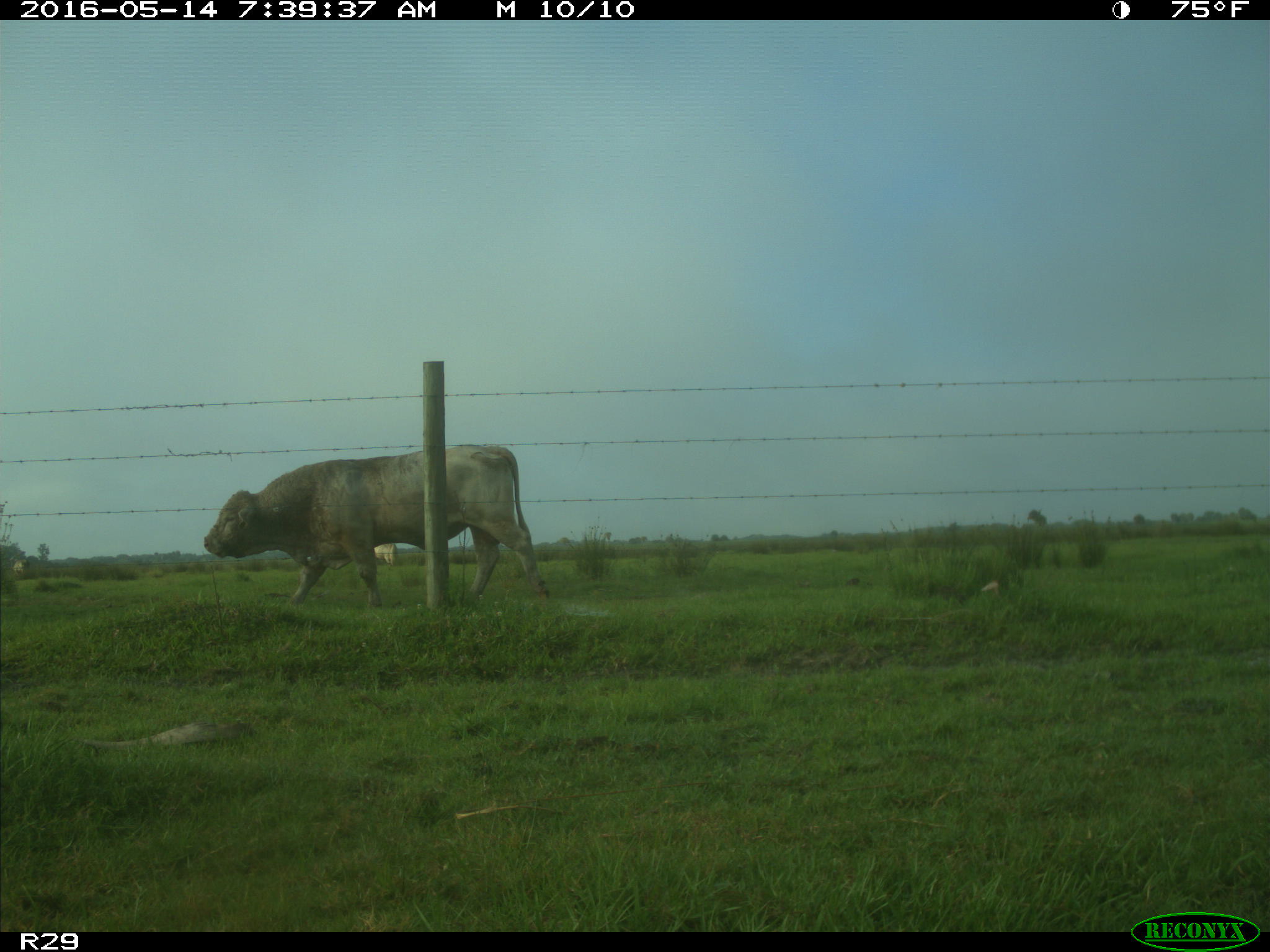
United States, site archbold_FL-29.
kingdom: Animalia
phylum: Chordata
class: Mammalia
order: Artiodactyla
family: Bovidae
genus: Bos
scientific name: Bos taurus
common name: domestic cow